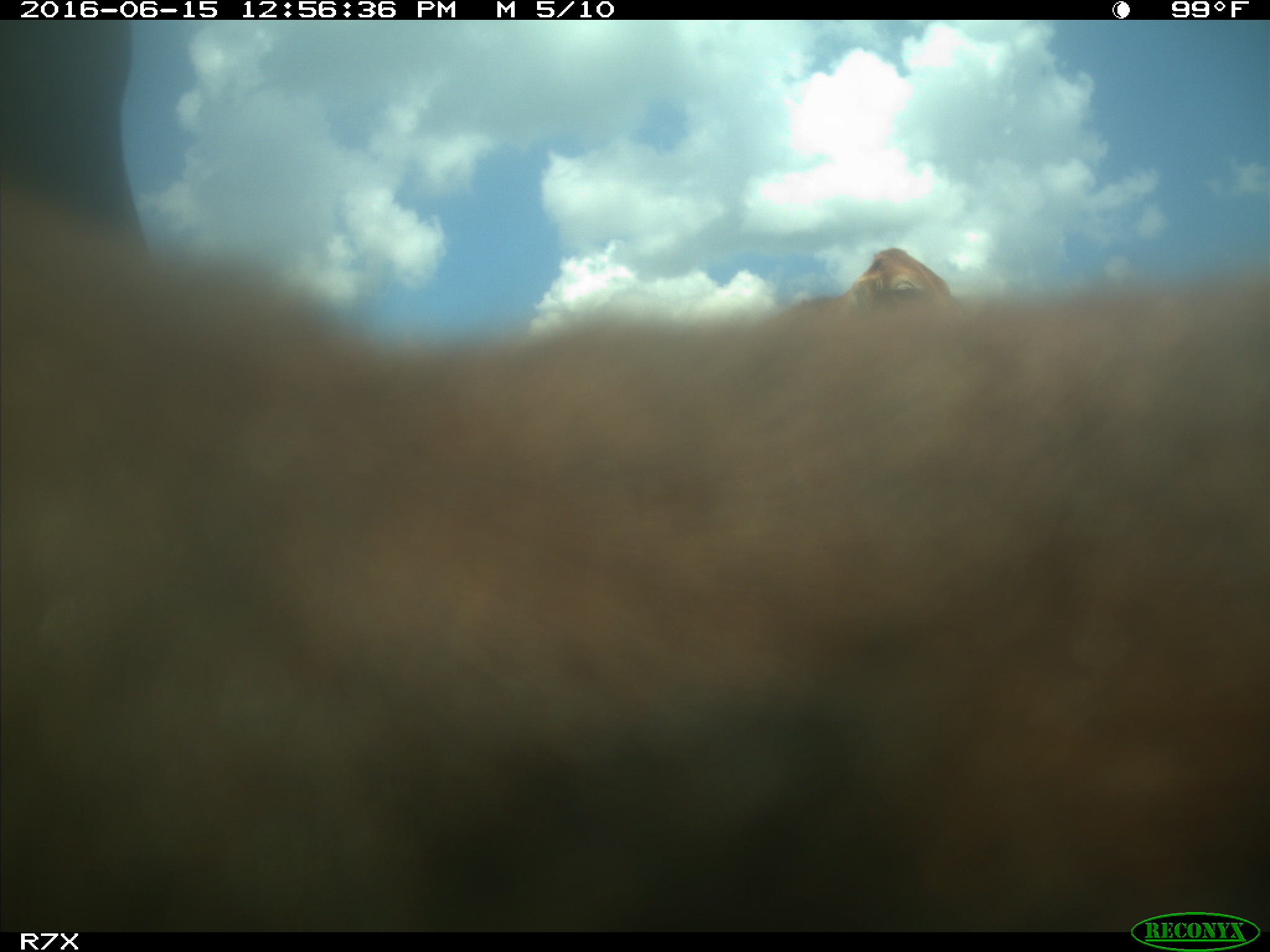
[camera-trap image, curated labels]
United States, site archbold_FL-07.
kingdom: Animalia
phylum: Chordata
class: Mammalia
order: Artiodactyla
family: Bovidae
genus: Bos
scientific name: Bos taurus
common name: domestic cow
Bos taurus (domestic cow).